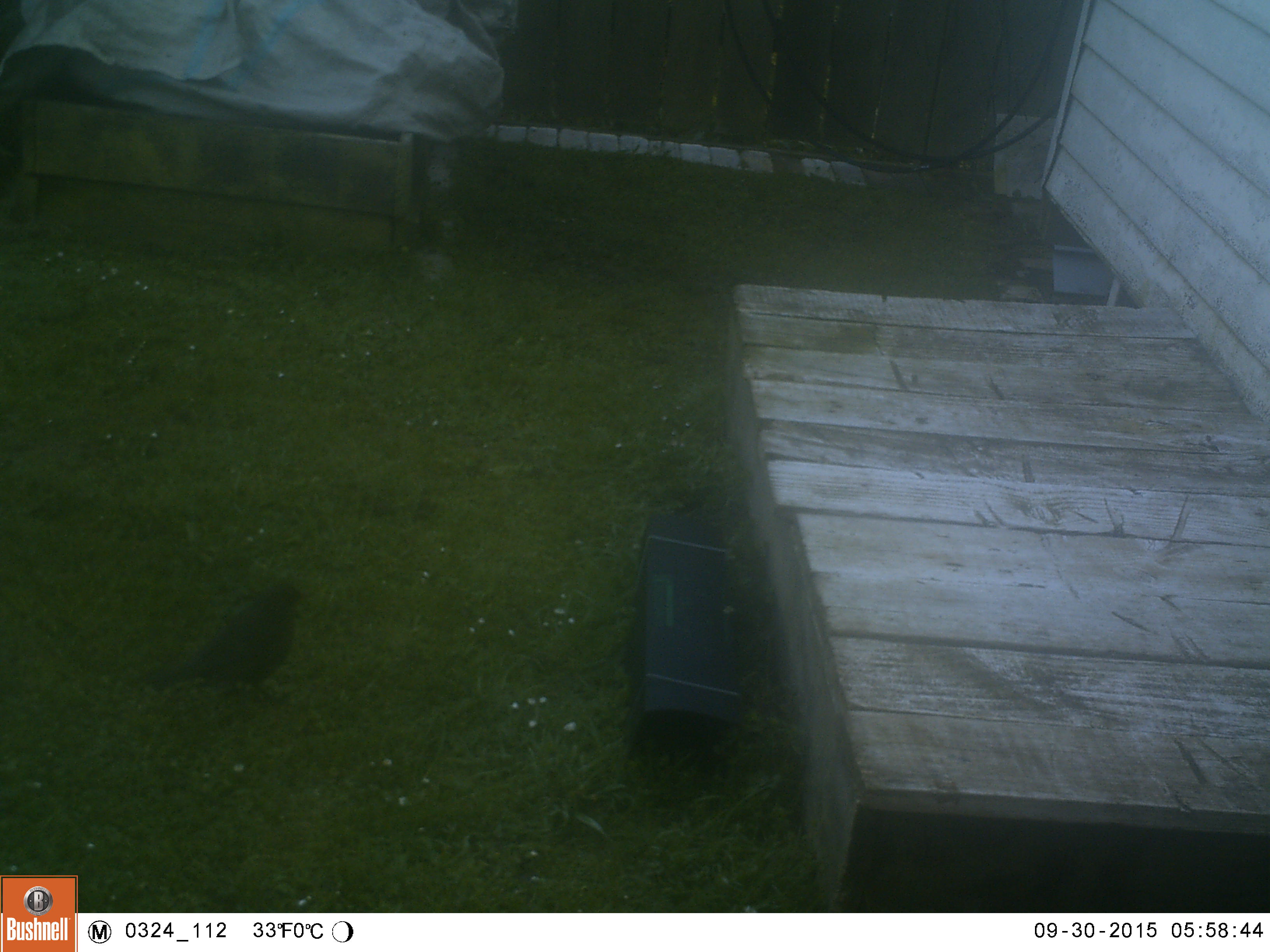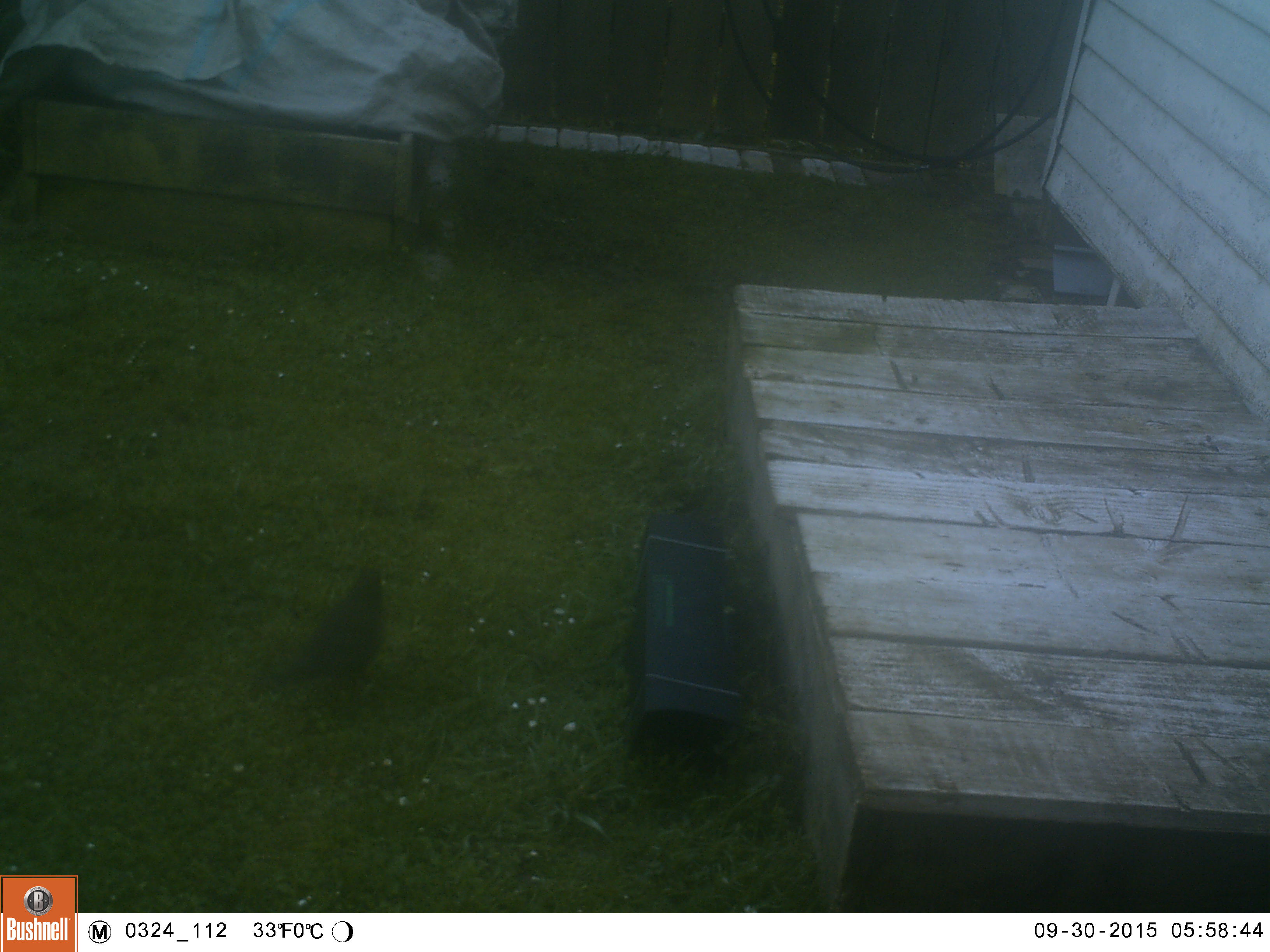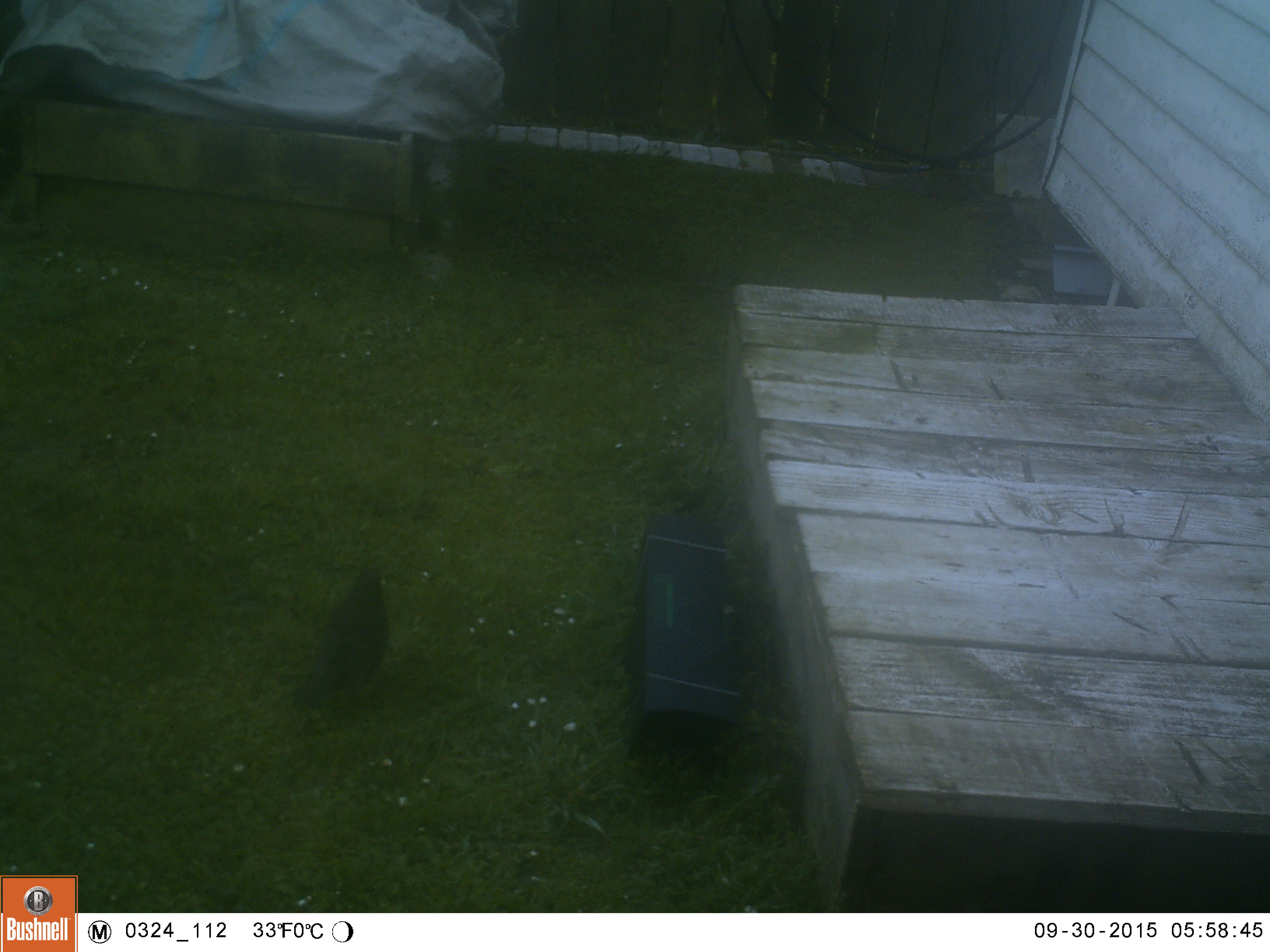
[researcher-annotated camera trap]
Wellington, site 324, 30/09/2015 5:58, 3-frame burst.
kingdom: Animalia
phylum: Chordata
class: Aves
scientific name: Aves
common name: bird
Bird (Aves).